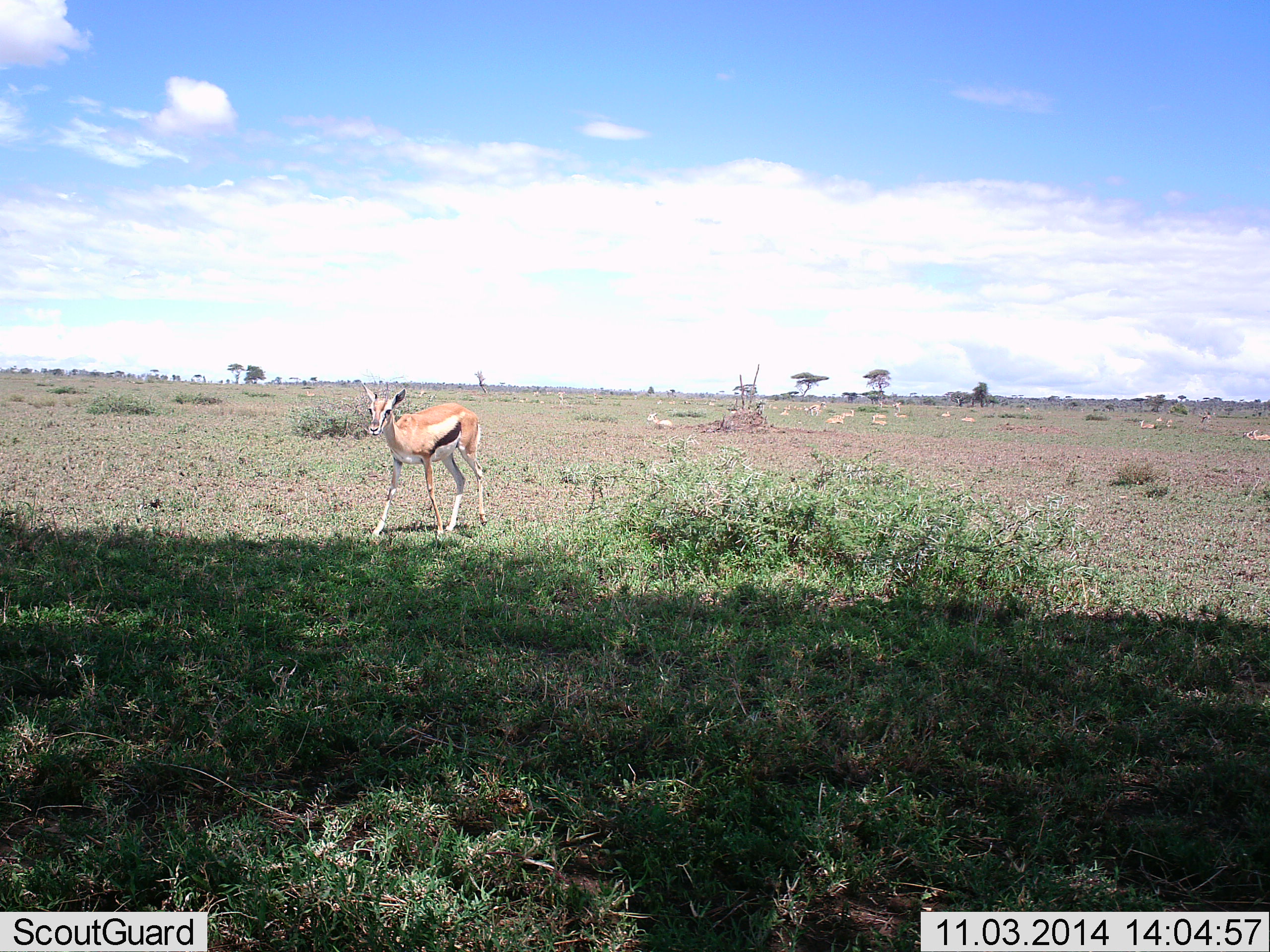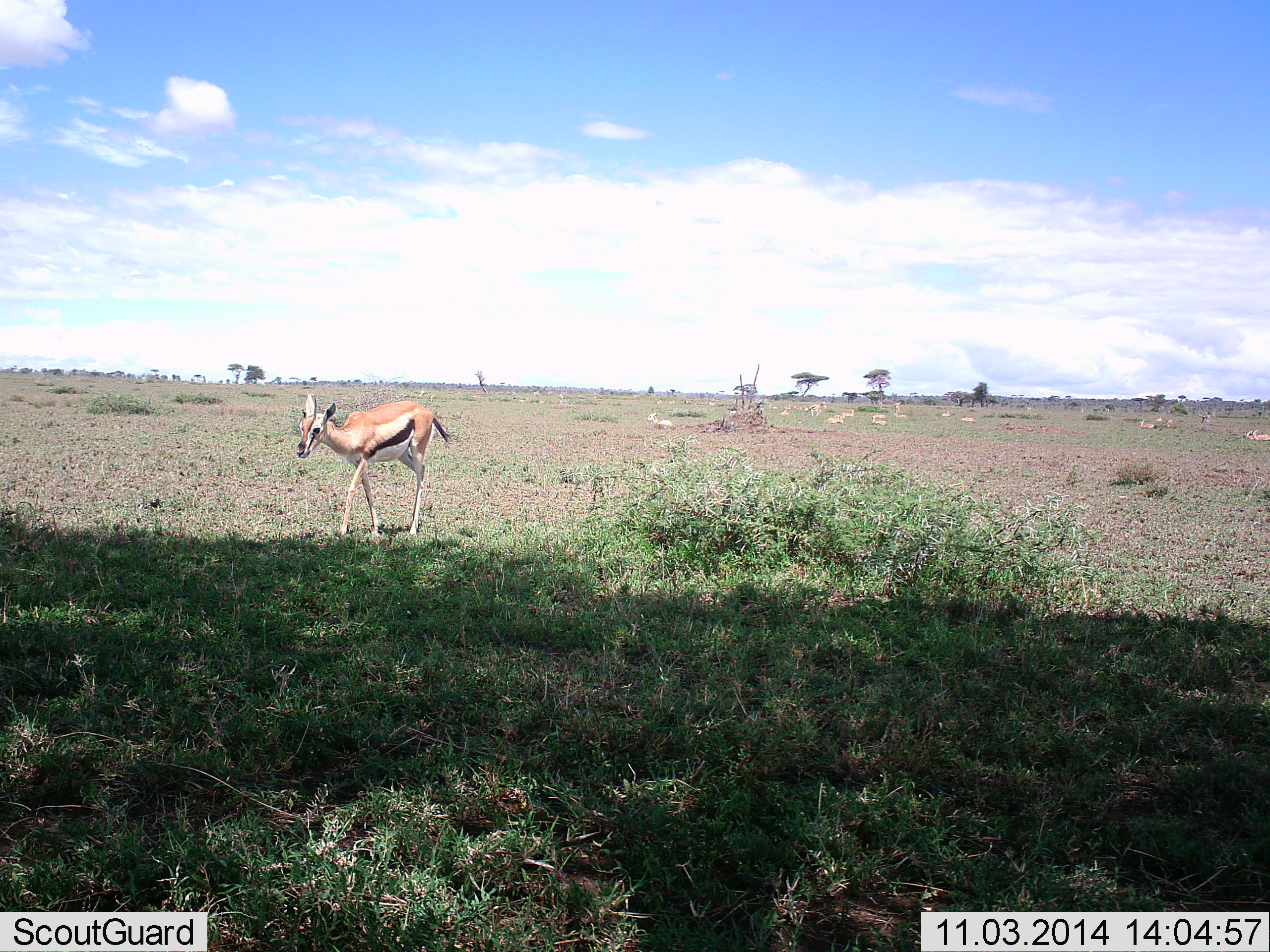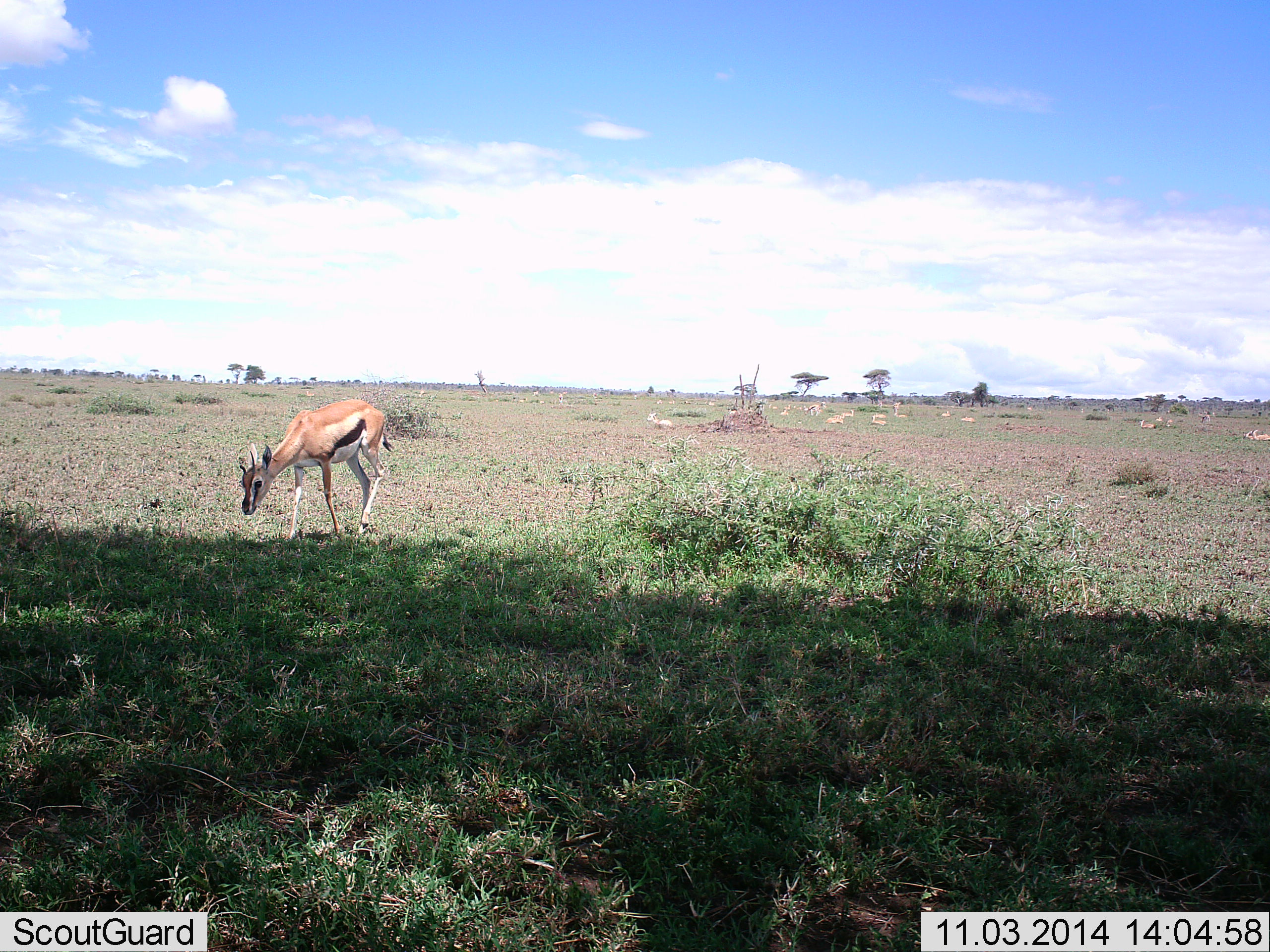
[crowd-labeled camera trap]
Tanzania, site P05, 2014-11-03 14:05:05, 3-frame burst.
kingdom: Animalia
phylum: Chordata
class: Mammalia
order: Artiodactyla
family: Bovidae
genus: Eudorcas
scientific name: Eudorcas thomsonii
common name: thomson's gazelle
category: gazellethomsons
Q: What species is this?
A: Gazellethomsons (thomson's gazelle) (Eudorcas thomsonii).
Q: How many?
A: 11-50.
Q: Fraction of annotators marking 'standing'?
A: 10%.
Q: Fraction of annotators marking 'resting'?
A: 50%.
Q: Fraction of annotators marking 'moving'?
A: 70%.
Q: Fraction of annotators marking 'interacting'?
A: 0%.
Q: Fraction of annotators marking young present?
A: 0%.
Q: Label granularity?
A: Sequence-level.